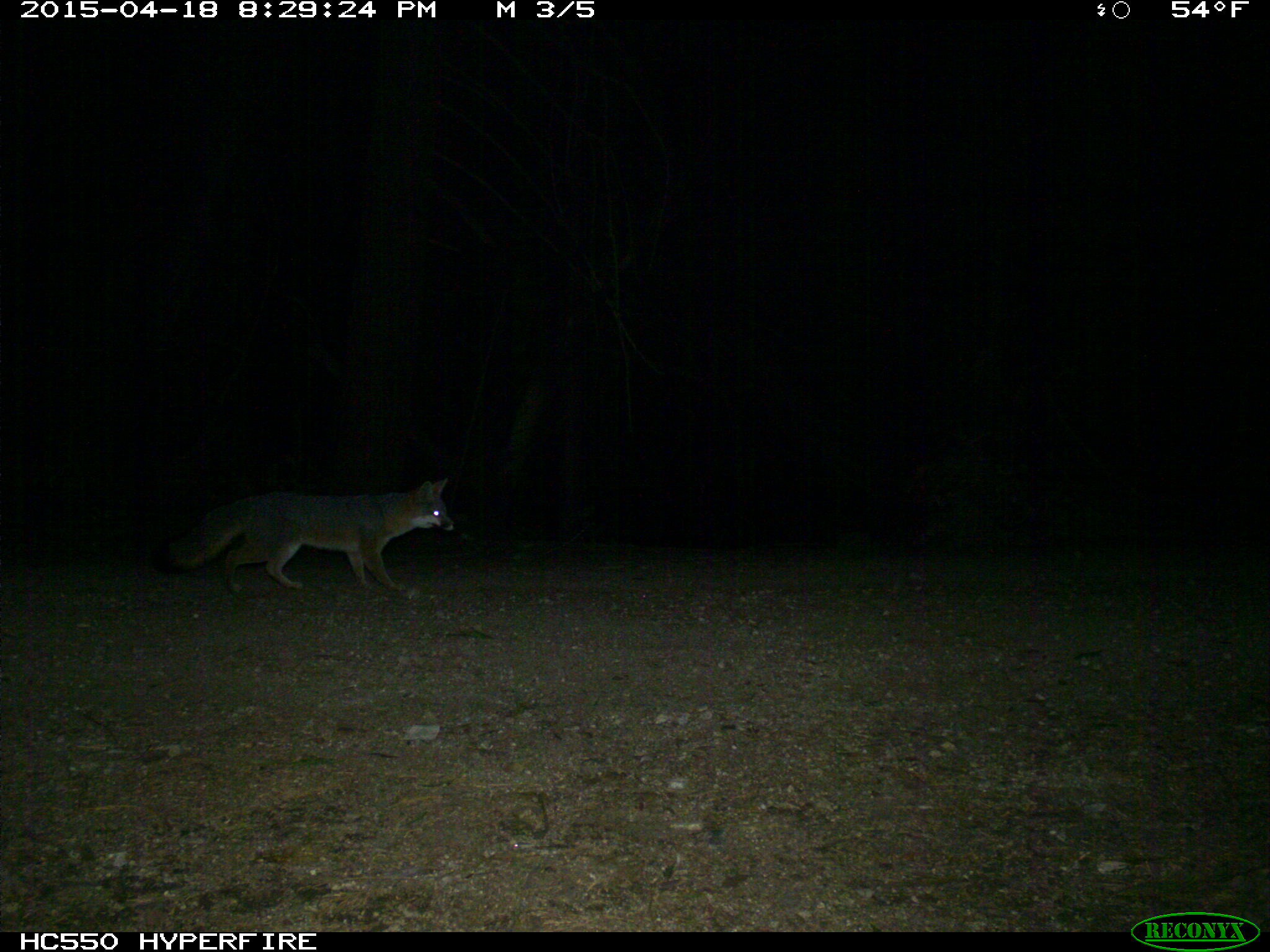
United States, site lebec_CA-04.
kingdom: Animalia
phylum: Chordata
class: Mammalia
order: Carnivora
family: Canidae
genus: Urocyon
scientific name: Urocyon cinereoargenteus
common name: gray fox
Urocyon cinereoargenteus (gray fox).